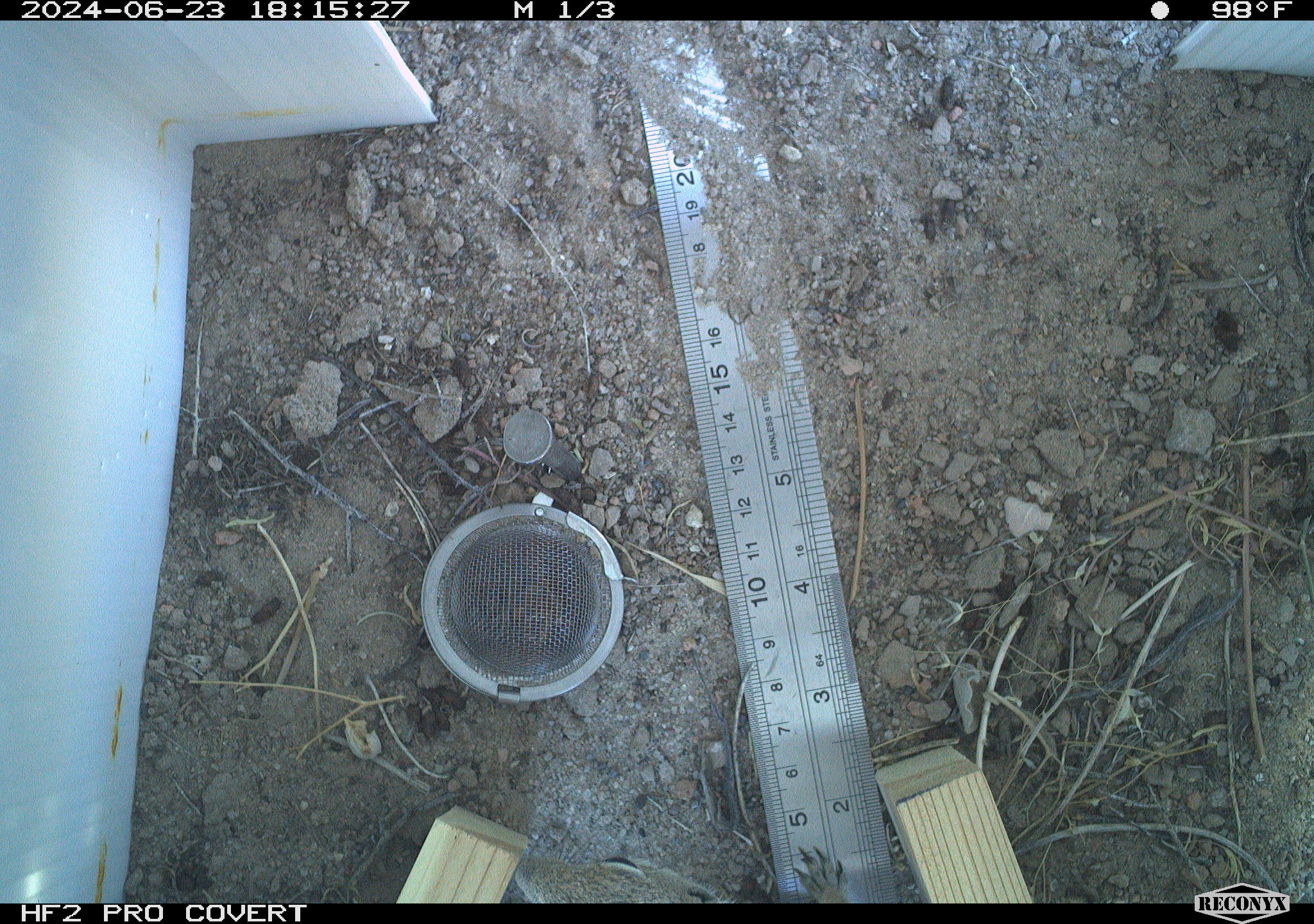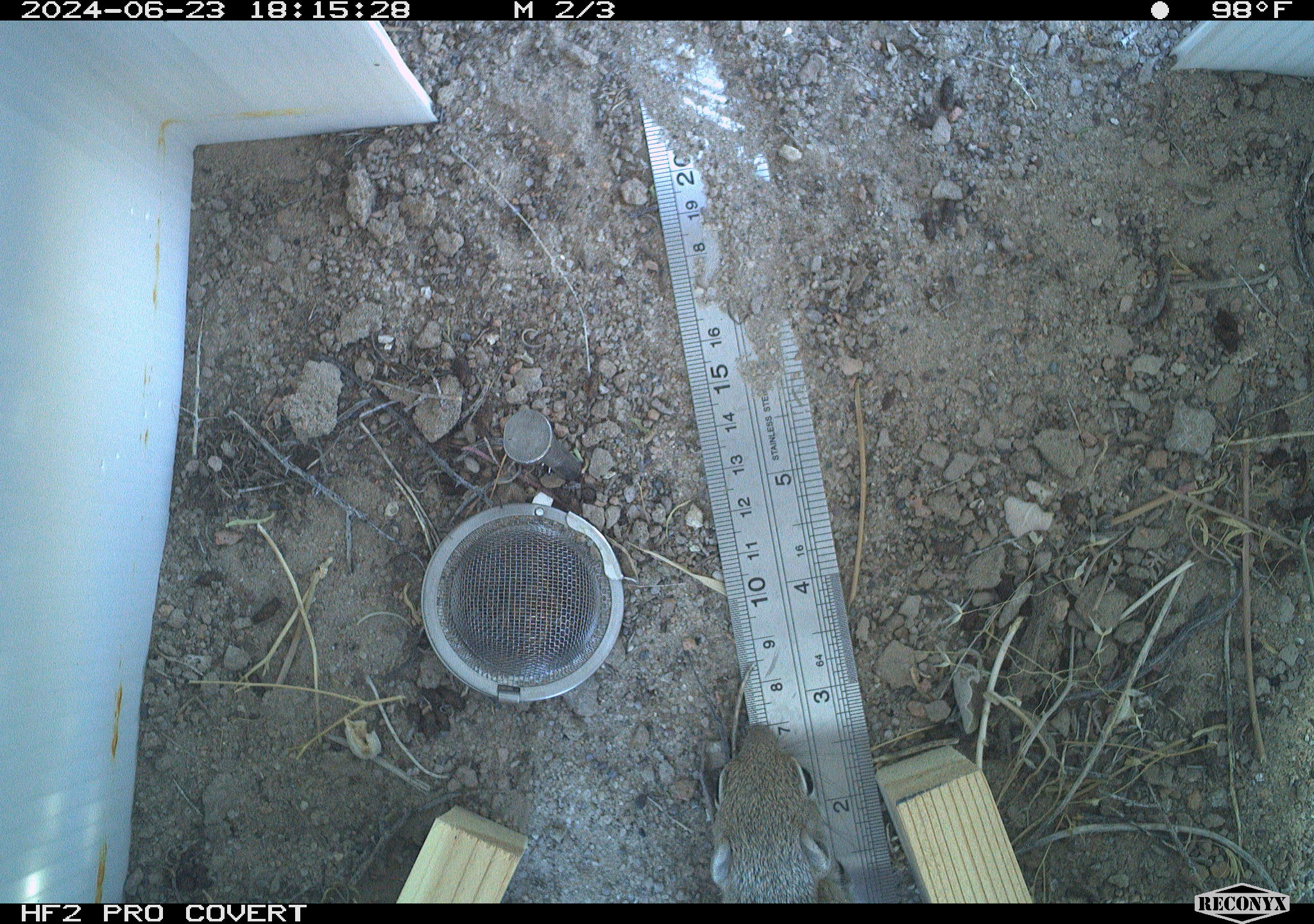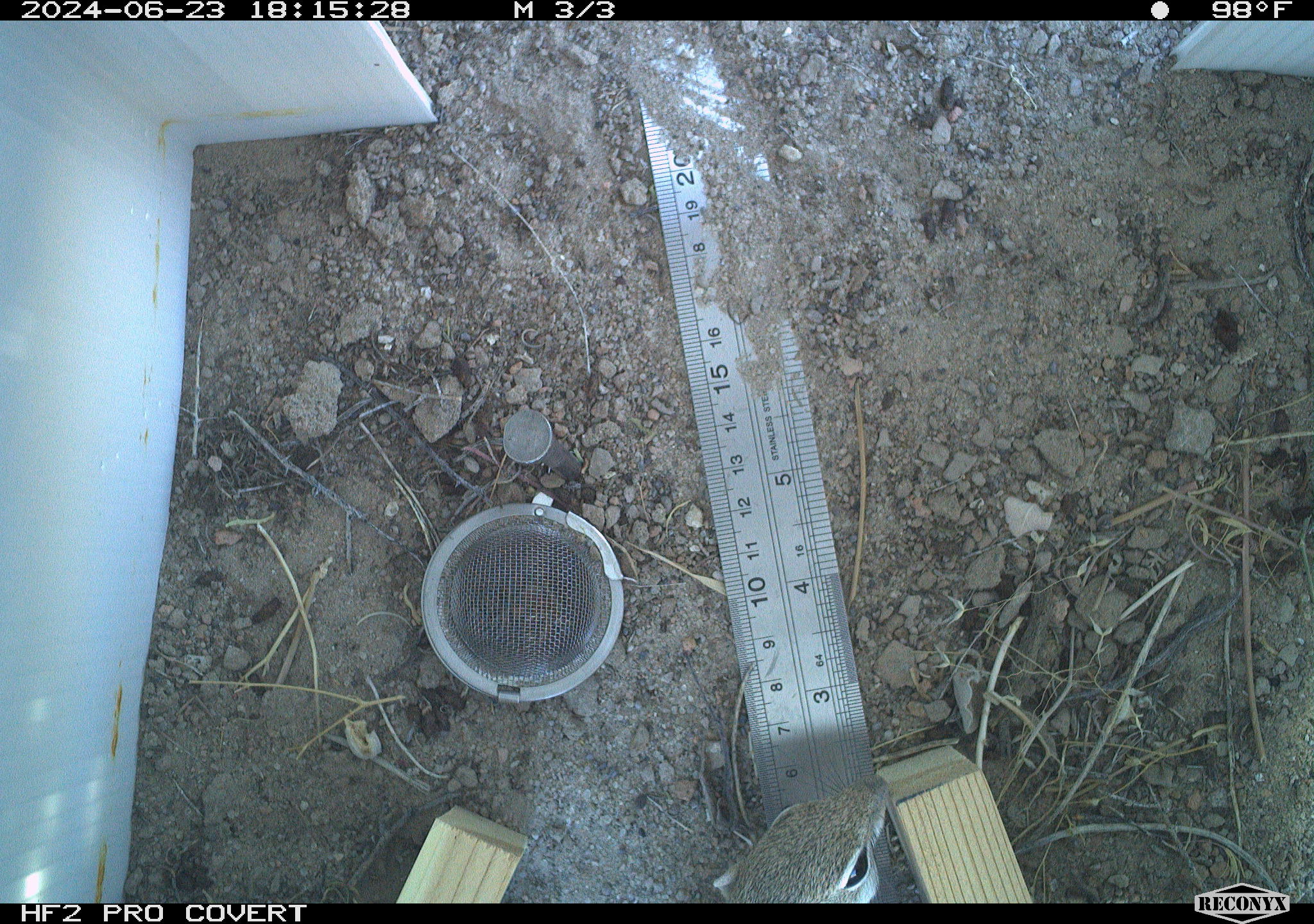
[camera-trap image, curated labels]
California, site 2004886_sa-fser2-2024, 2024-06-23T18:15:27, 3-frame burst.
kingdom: Animalia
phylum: Chordata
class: Mammalia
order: Rodentia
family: Sciuridae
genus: Ammospermophilus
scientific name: Ammospermophilus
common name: antelope ground squirrels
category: ammospermophilus species